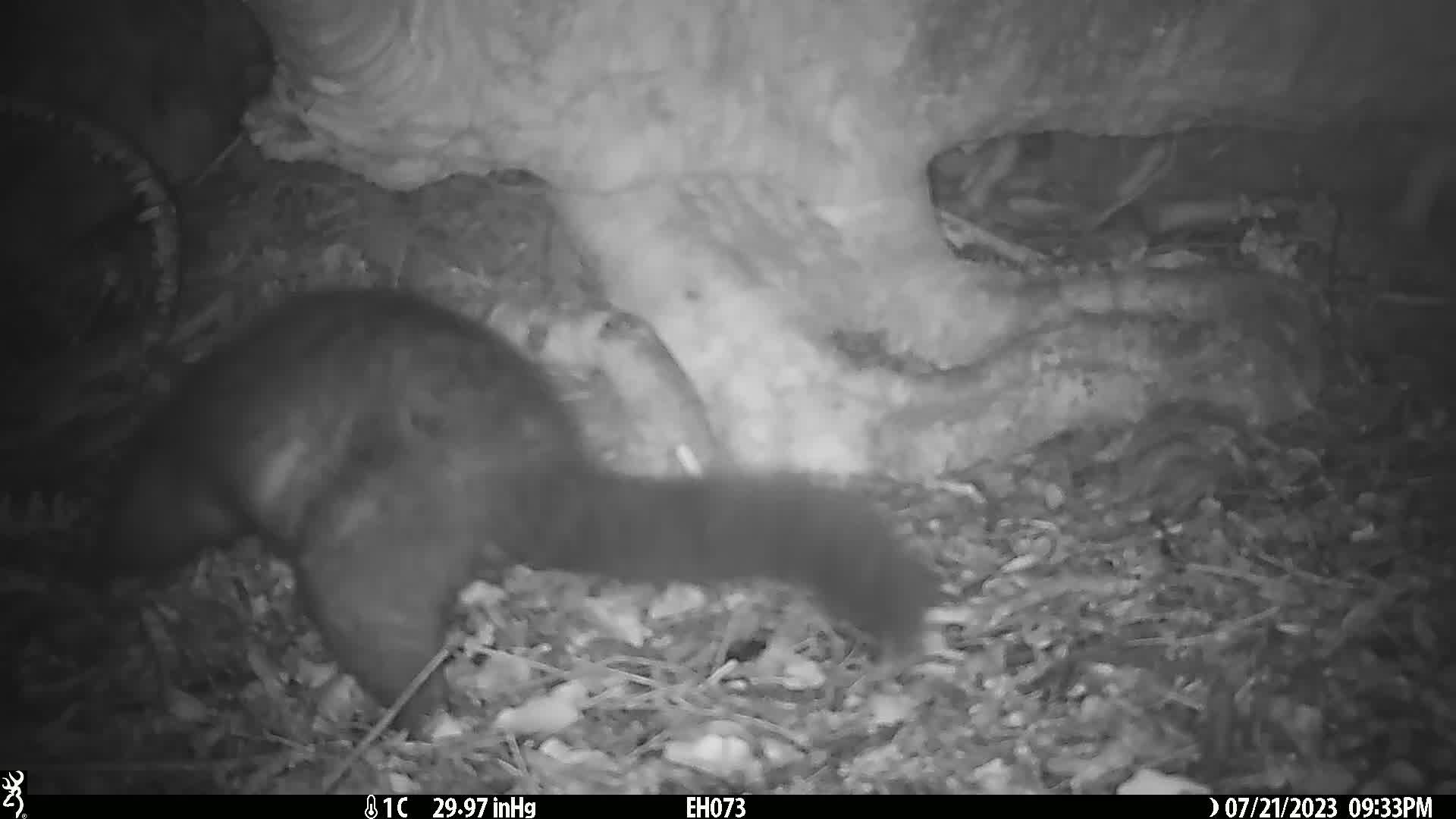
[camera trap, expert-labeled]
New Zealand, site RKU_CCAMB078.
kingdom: Animalia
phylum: Chordata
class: Mammalia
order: Diprotodontia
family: Phalangeridae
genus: Trichosurus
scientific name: Trichosurus vulpecula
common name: common brushtail possum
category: possum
Possum (common brushtail possum) (Trichosurus vulpecula).